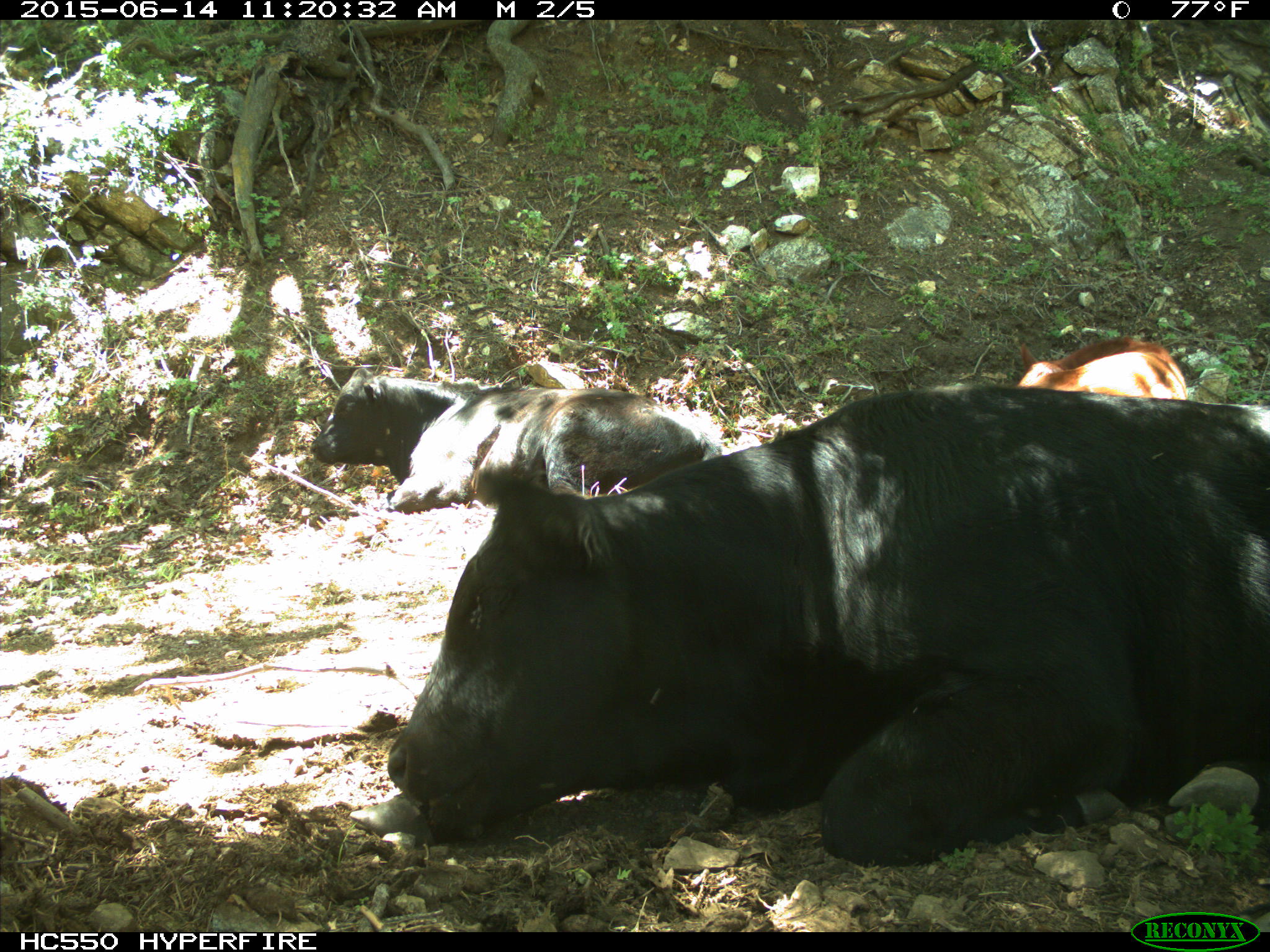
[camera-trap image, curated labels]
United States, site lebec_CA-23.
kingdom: Animalia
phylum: Chordata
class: Mammalia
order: Artiodactyla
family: Bovidae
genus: Bos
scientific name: Bos taurus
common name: domestic cow